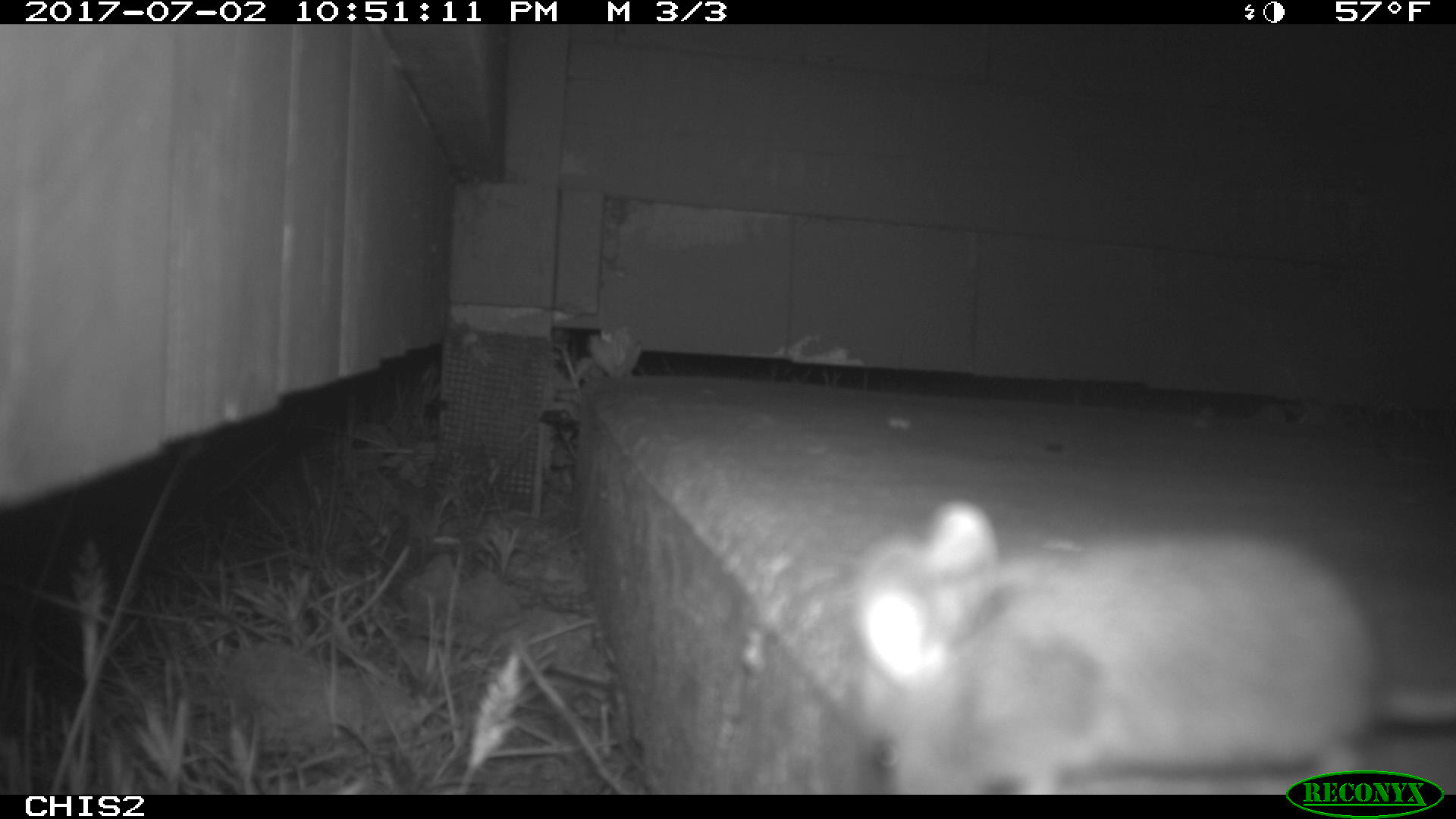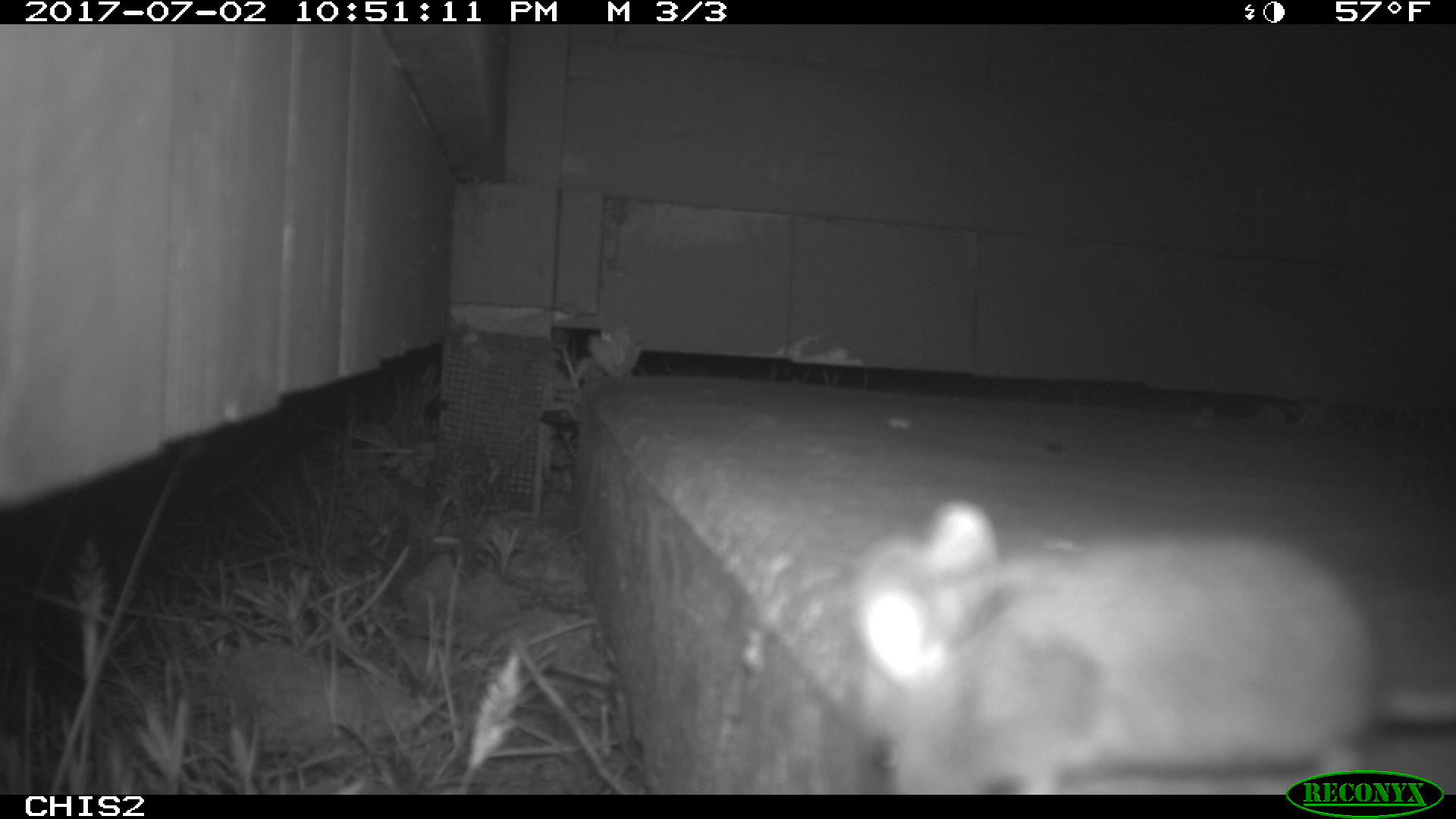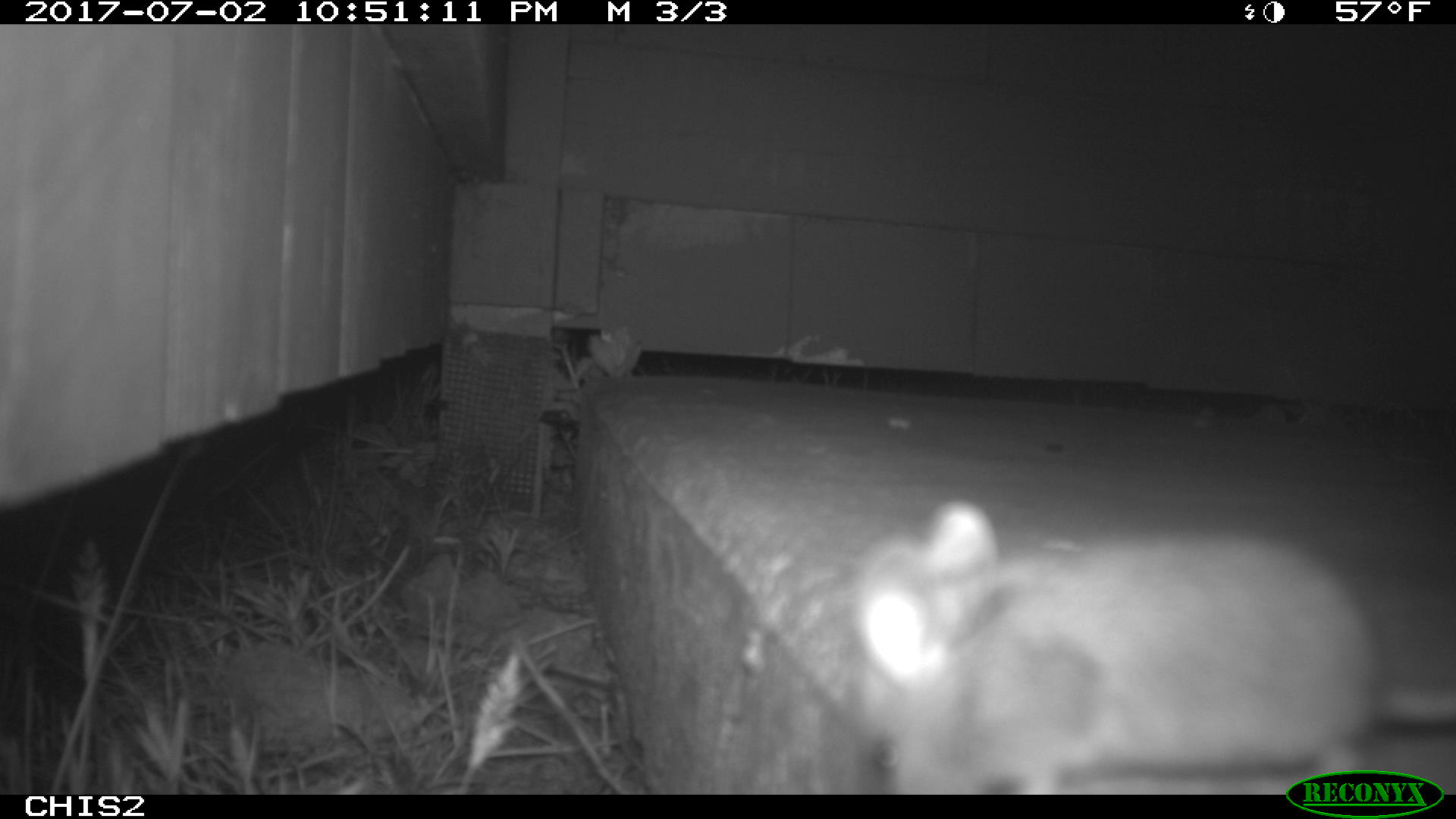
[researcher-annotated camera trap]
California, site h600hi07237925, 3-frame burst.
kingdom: Animalia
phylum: Chordata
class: Mammalia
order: Rodentia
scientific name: Rodentia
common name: rodent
Rodent (Rodentia).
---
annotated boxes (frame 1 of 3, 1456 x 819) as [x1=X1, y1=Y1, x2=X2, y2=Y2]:
rodent: [x1=855, y1=504, x2=1455, y2=794]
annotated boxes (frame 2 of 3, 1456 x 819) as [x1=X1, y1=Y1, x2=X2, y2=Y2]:
rodent: [x1=852, y1=496, x2=1455, y2=795]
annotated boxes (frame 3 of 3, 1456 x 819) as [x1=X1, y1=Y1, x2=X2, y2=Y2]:
rodent: [x1=847, y1=497, x2=1455, y2=795]